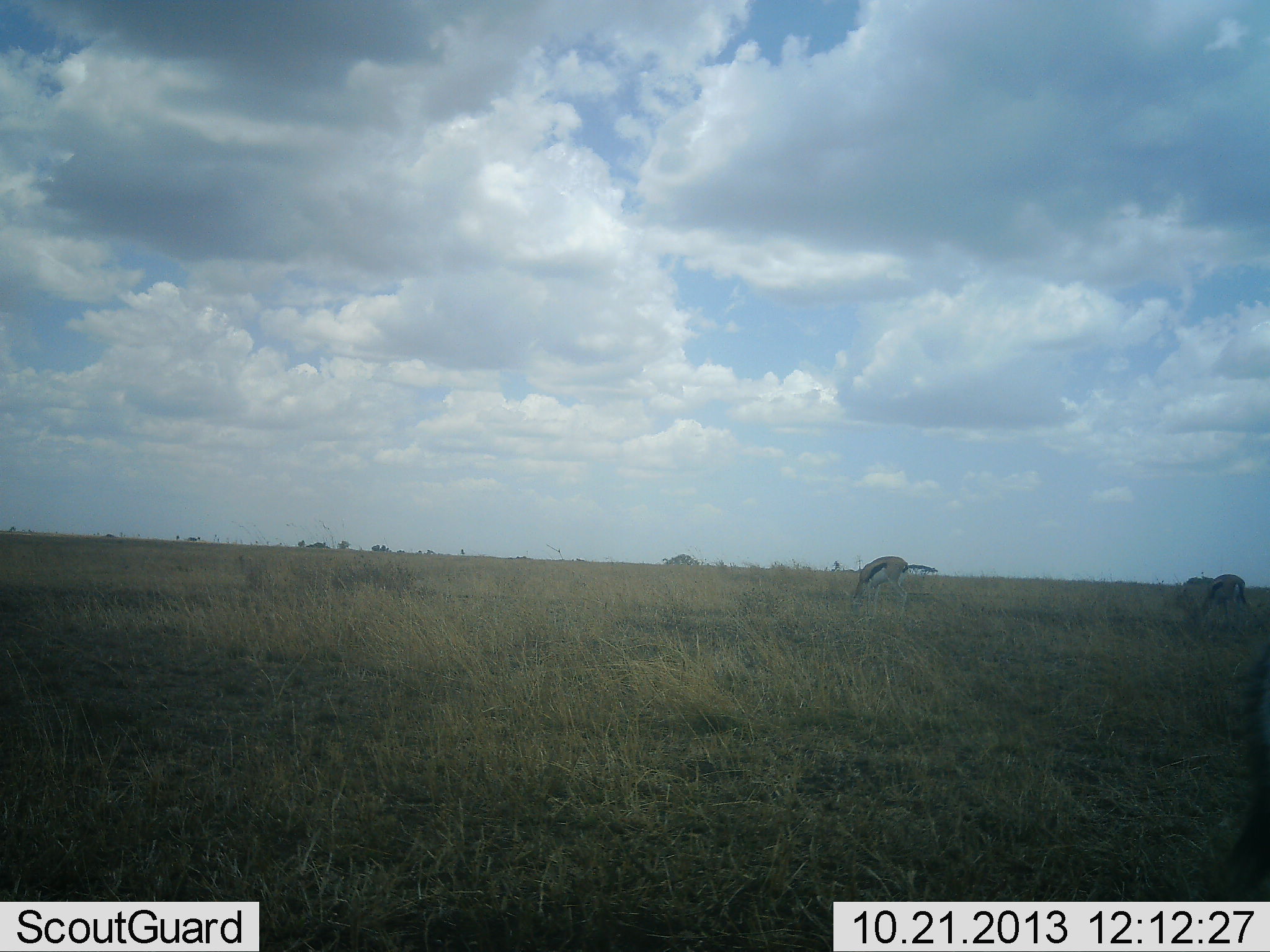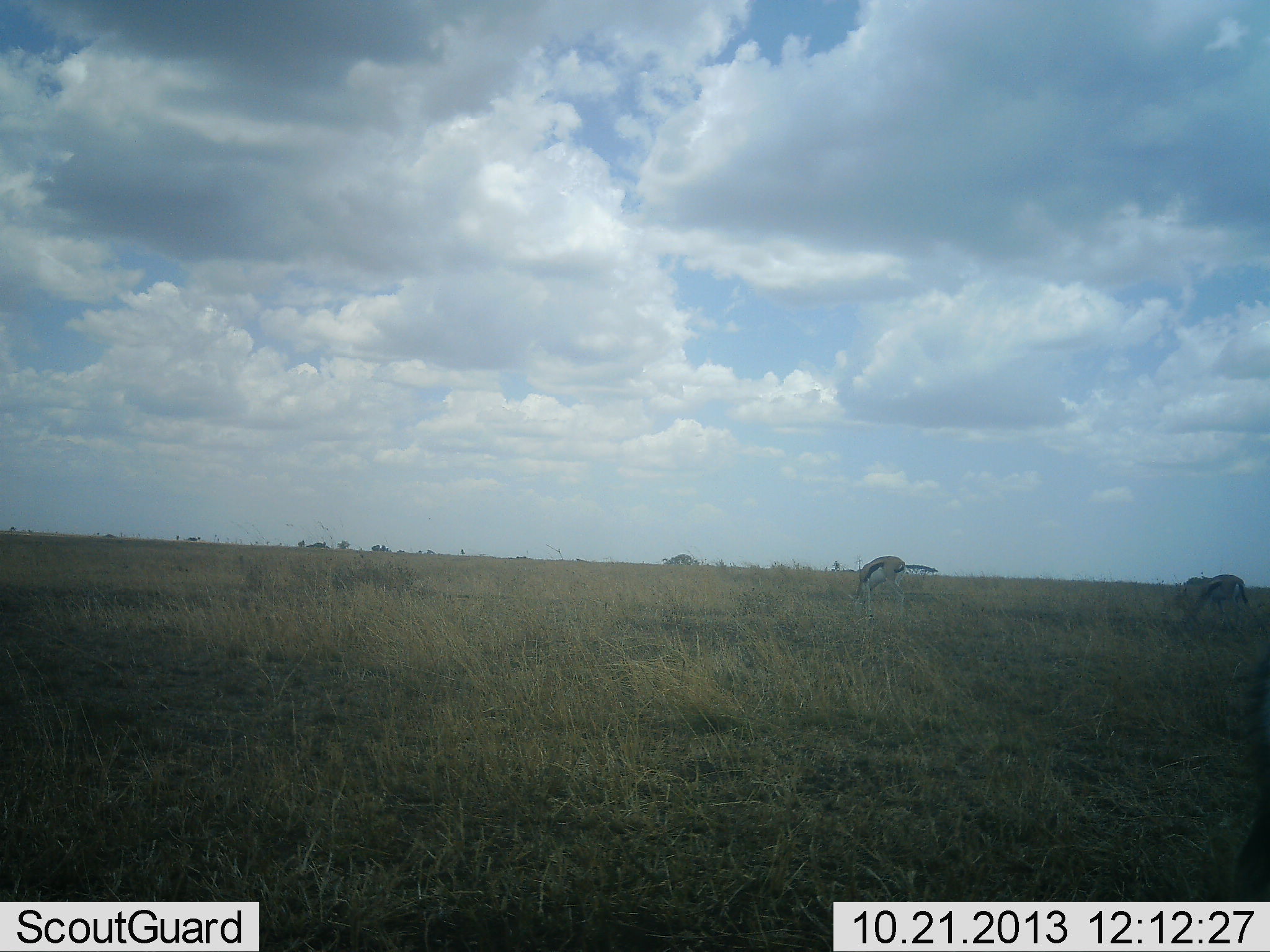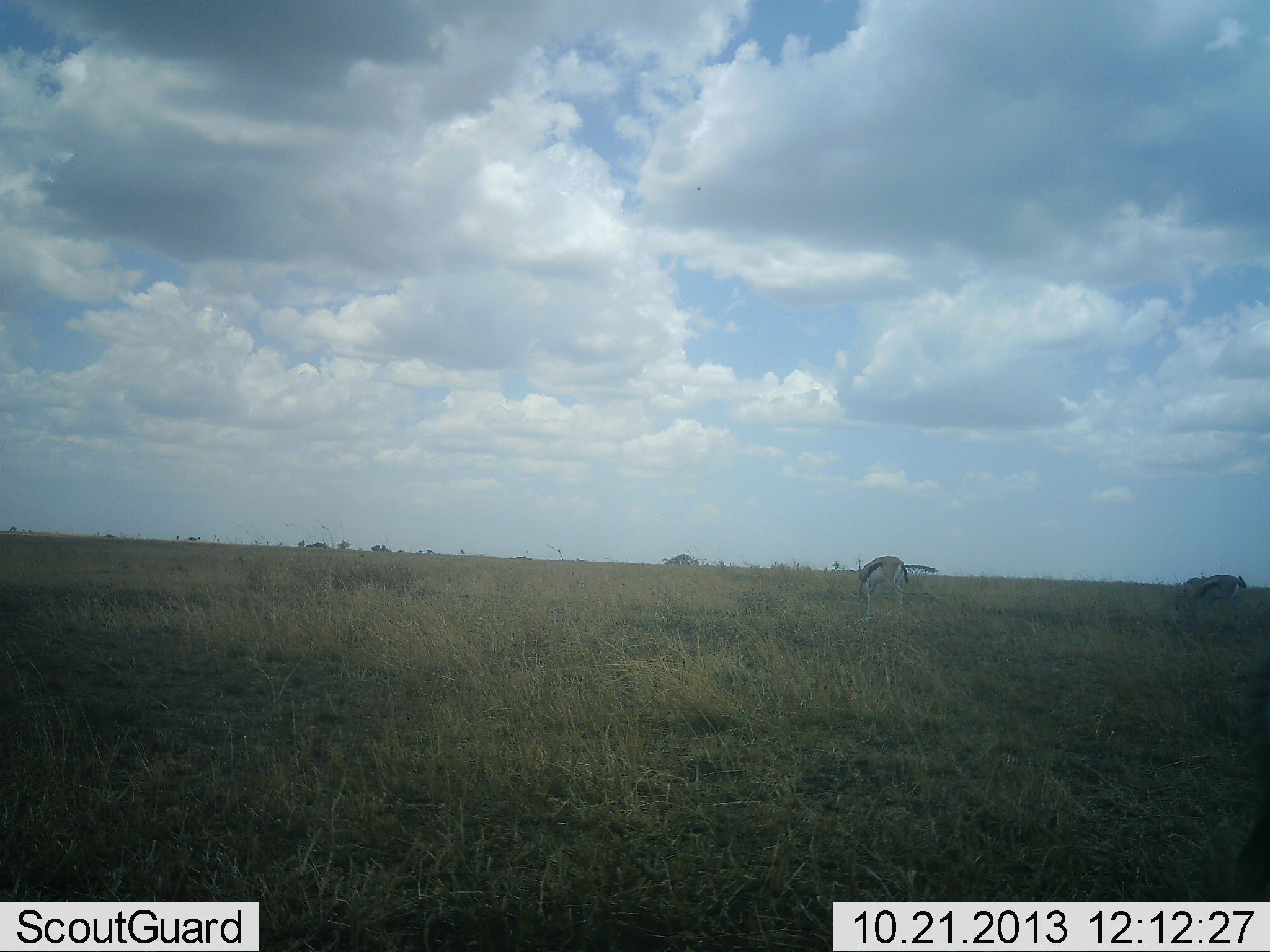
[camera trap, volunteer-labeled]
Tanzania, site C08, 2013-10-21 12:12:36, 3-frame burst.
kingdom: Animalia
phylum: Chordata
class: Mammalia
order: Artiodactyla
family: Bovidae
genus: Eudorcas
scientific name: Eudorcas thomsonii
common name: thomson's gazelle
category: gazellethomsons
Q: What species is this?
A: Gazellethomsons (thomson's gazelle) (Eudorcas thomsonii).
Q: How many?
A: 3.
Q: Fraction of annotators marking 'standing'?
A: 10%.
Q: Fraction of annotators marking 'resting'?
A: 0%.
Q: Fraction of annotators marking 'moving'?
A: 0%.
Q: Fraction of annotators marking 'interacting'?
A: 0%.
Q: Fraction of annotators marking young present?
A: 10%.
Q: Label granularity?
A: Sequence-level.